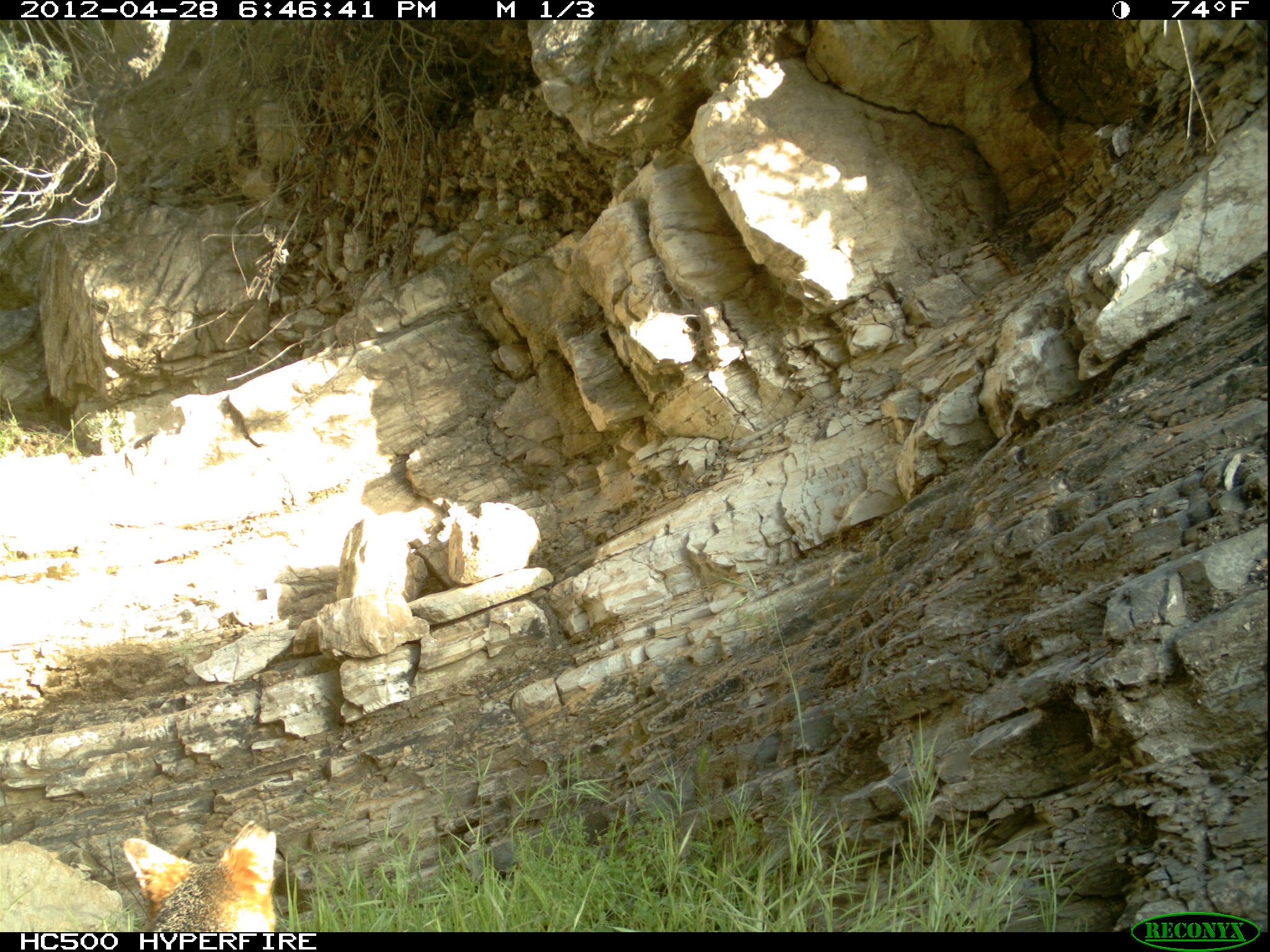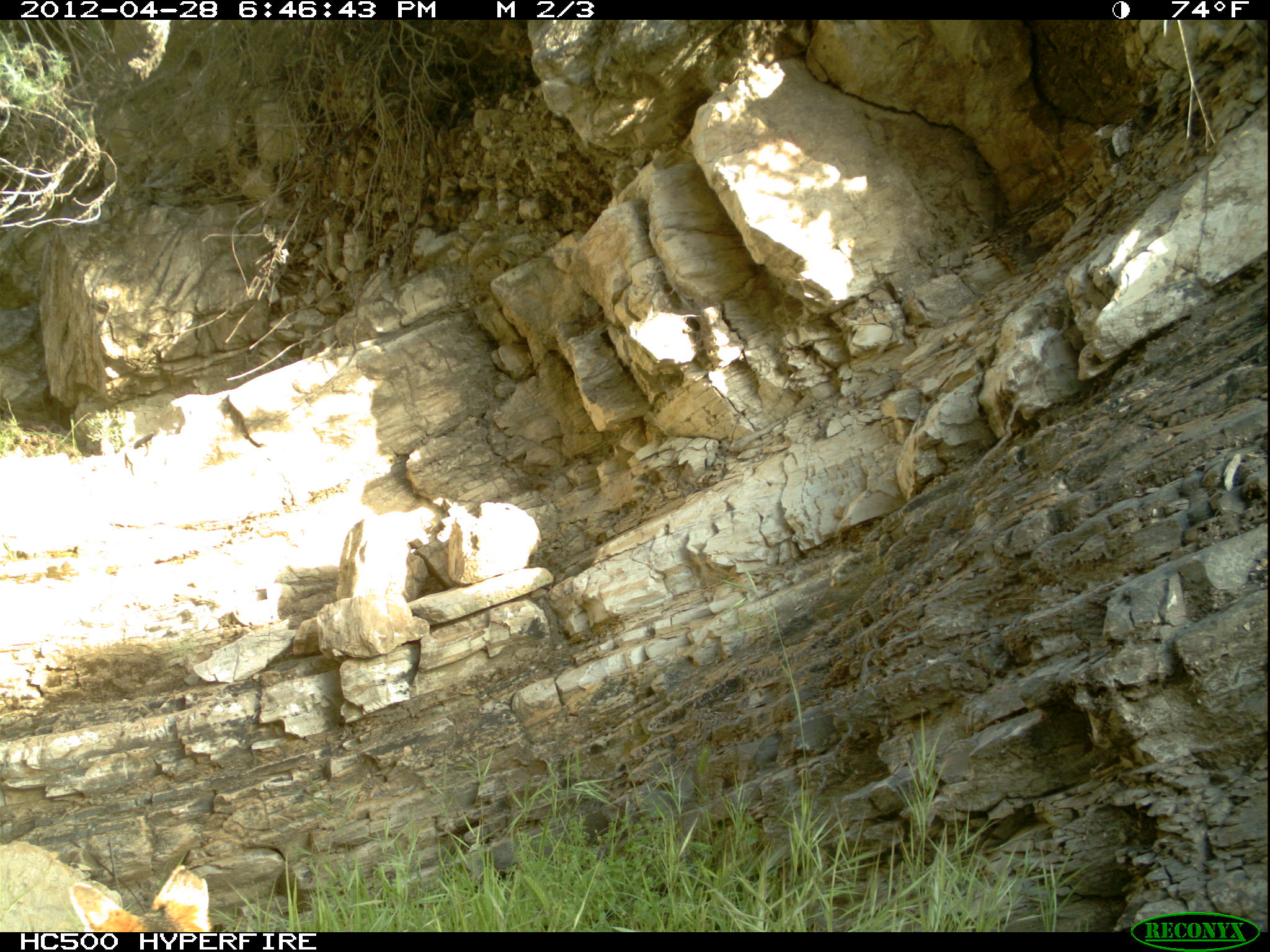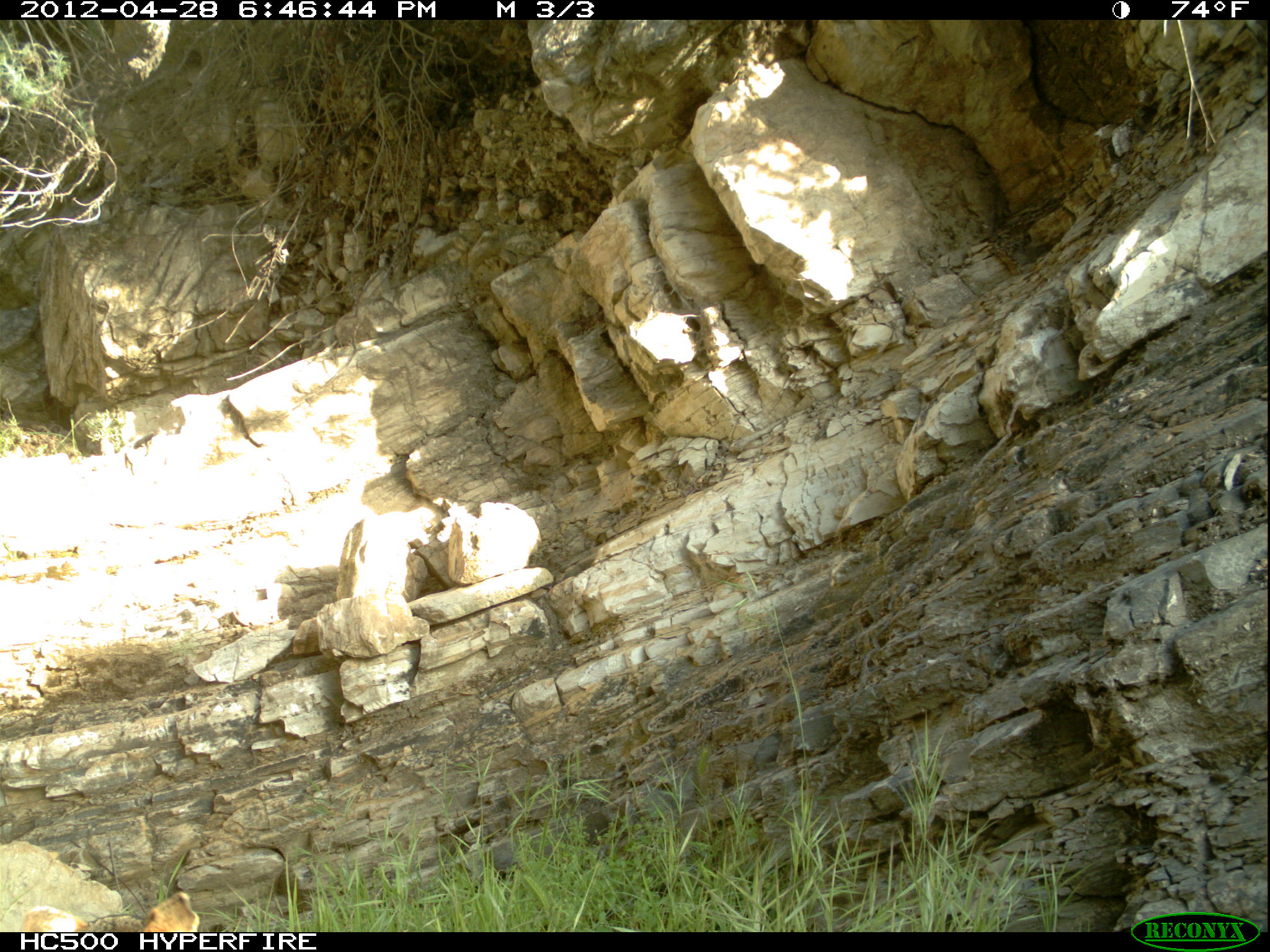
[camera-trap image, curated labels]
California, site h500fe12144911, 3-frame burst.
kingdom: Animalia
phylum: Chordata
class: Mammalia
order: Carnivora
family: Canidae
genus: Urocyon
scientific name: Urocyon littoralis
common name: island fox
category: fox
Fox (island fox) (Urocyon littoralis).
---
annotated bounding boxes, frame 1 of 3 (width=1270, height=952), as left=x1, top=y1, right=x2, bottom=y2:
fox: left=122, top=831, right=276, bottom=932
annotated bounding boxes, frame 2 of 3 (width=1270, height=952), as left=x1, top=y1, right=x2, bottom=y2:
fox: left=65, top=848, right=212, bottom=935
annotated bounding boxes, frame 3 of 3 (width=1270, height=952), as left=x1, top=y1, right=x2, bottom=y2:
fox: left=19, top=891, right=200, bottom=932